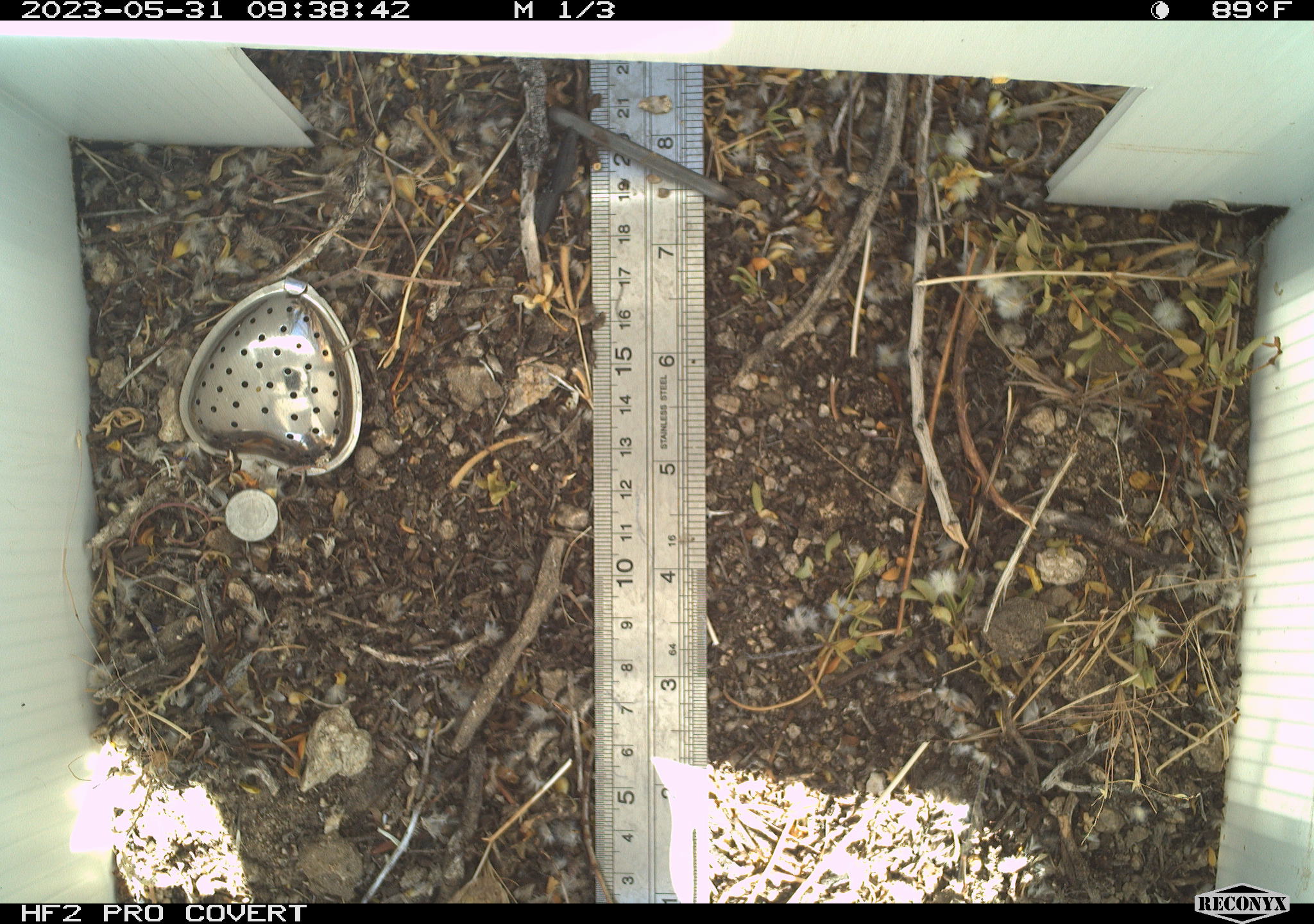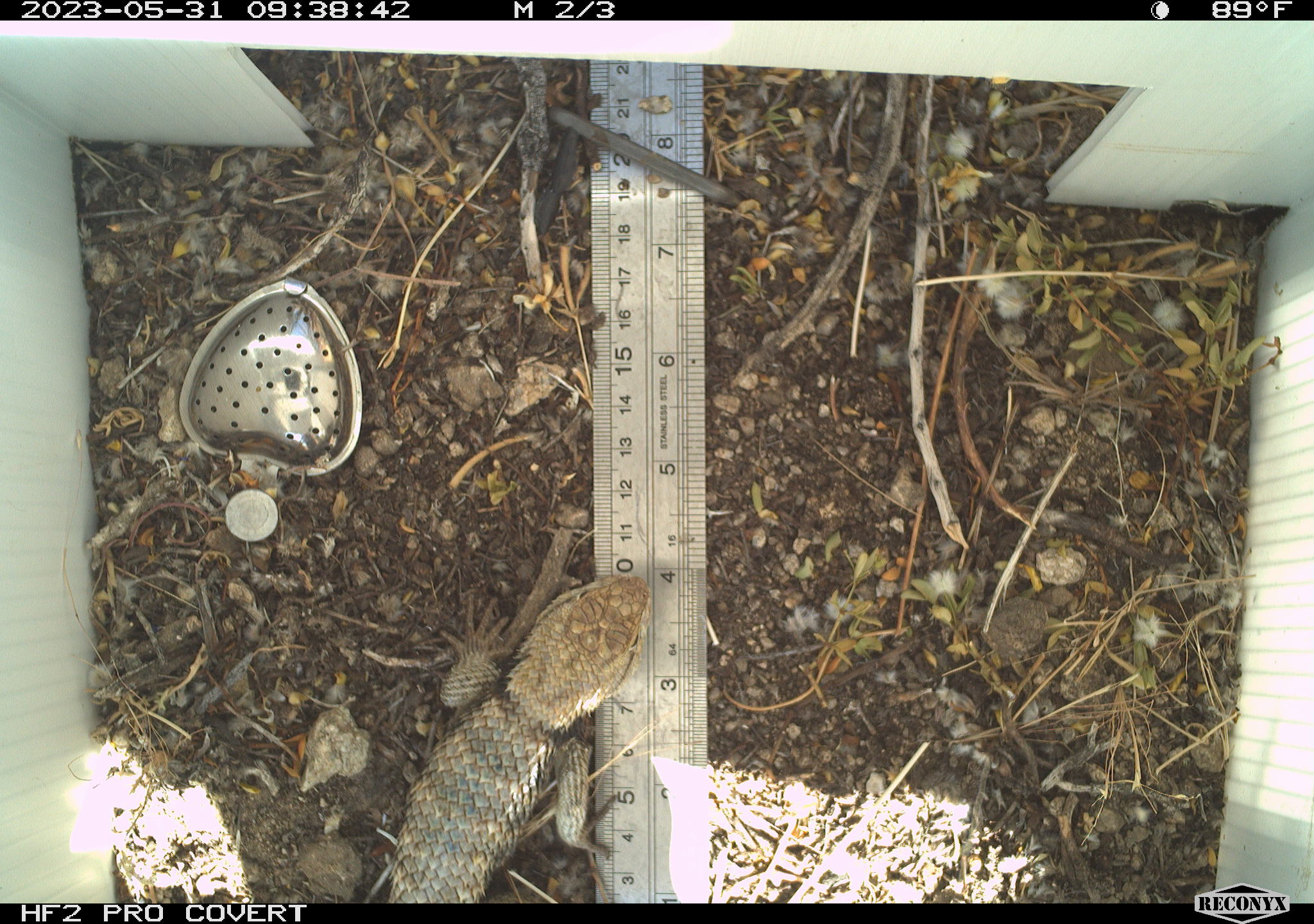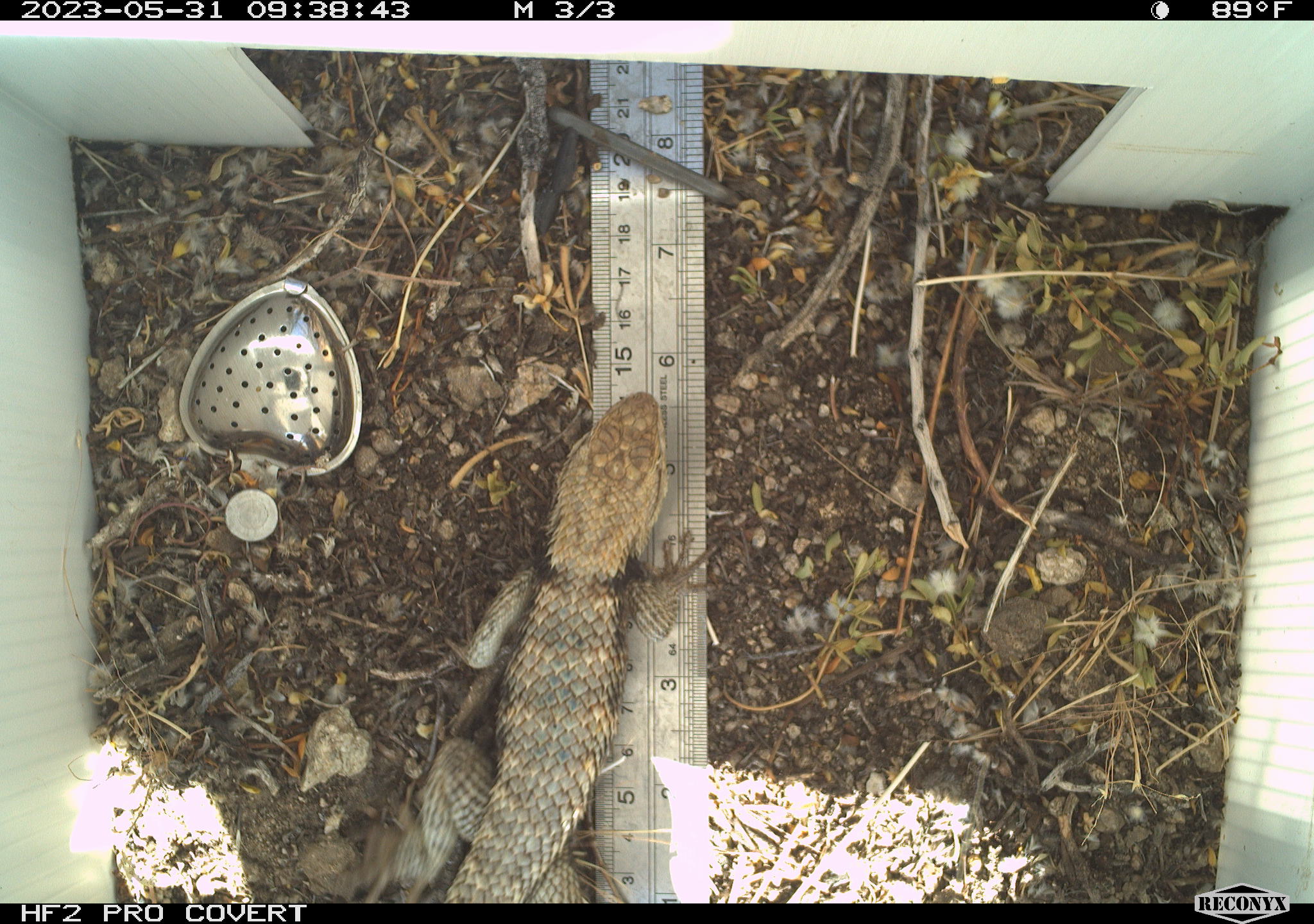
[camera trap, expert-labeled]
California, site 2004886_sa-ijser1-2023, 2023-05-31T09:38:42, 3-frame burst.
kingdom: Animalia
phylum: Chordata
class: Reptilia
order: Squamata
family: Phrynosomatidae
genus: Sceloporus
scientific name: Sceloporus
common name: spiny lizards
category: sceloporus species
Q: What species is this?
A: Sceloporus species (spiny lizards) (Sceloporus).